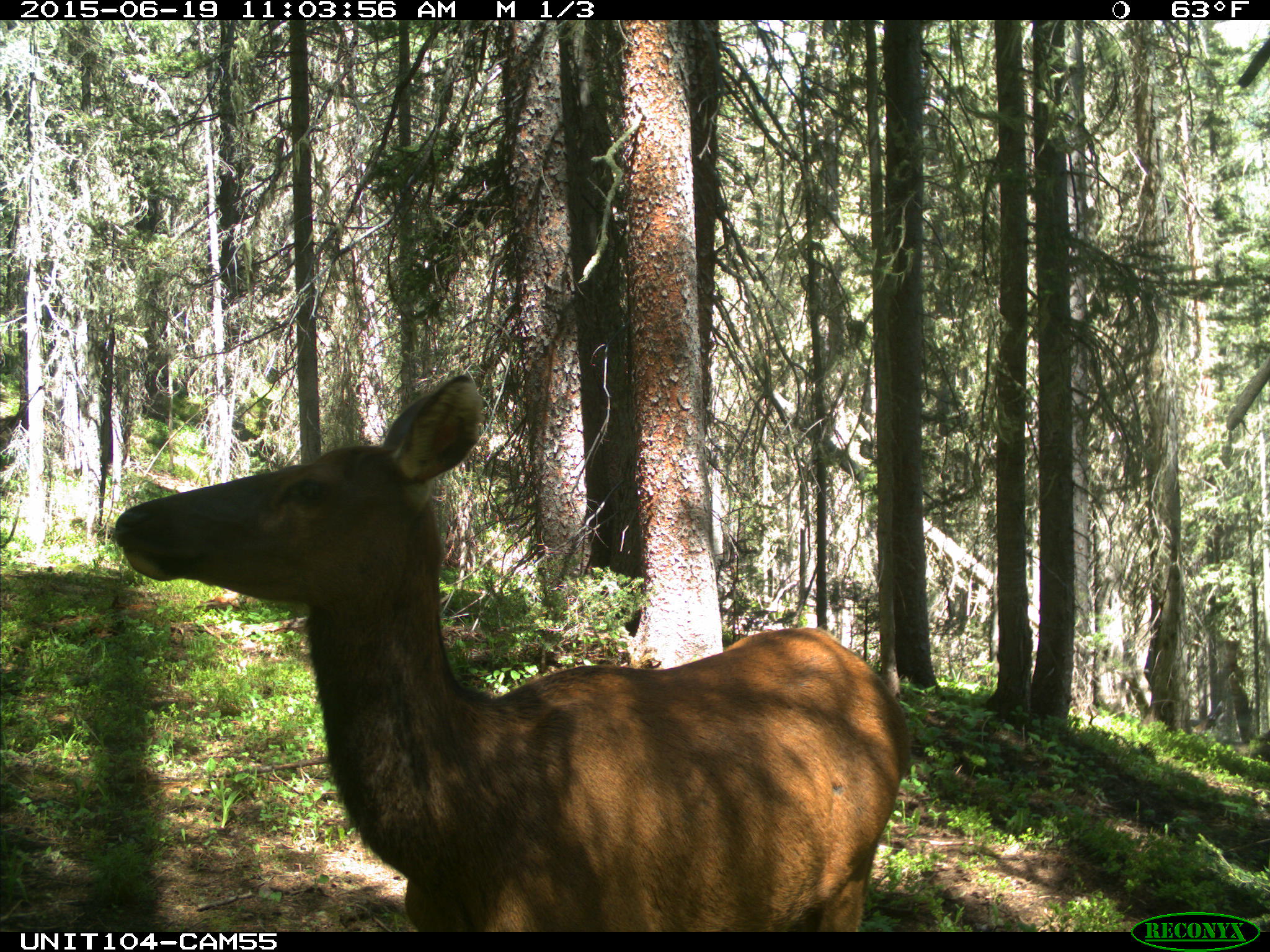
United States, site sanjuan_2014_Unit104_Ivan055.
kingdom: Animalia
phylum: Chordata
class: Mammalia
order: Artiodactyla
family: Cervidae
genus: Cervus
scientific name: Cervus elaphus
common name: red deer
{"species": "Cervus elaphus (red deer)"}